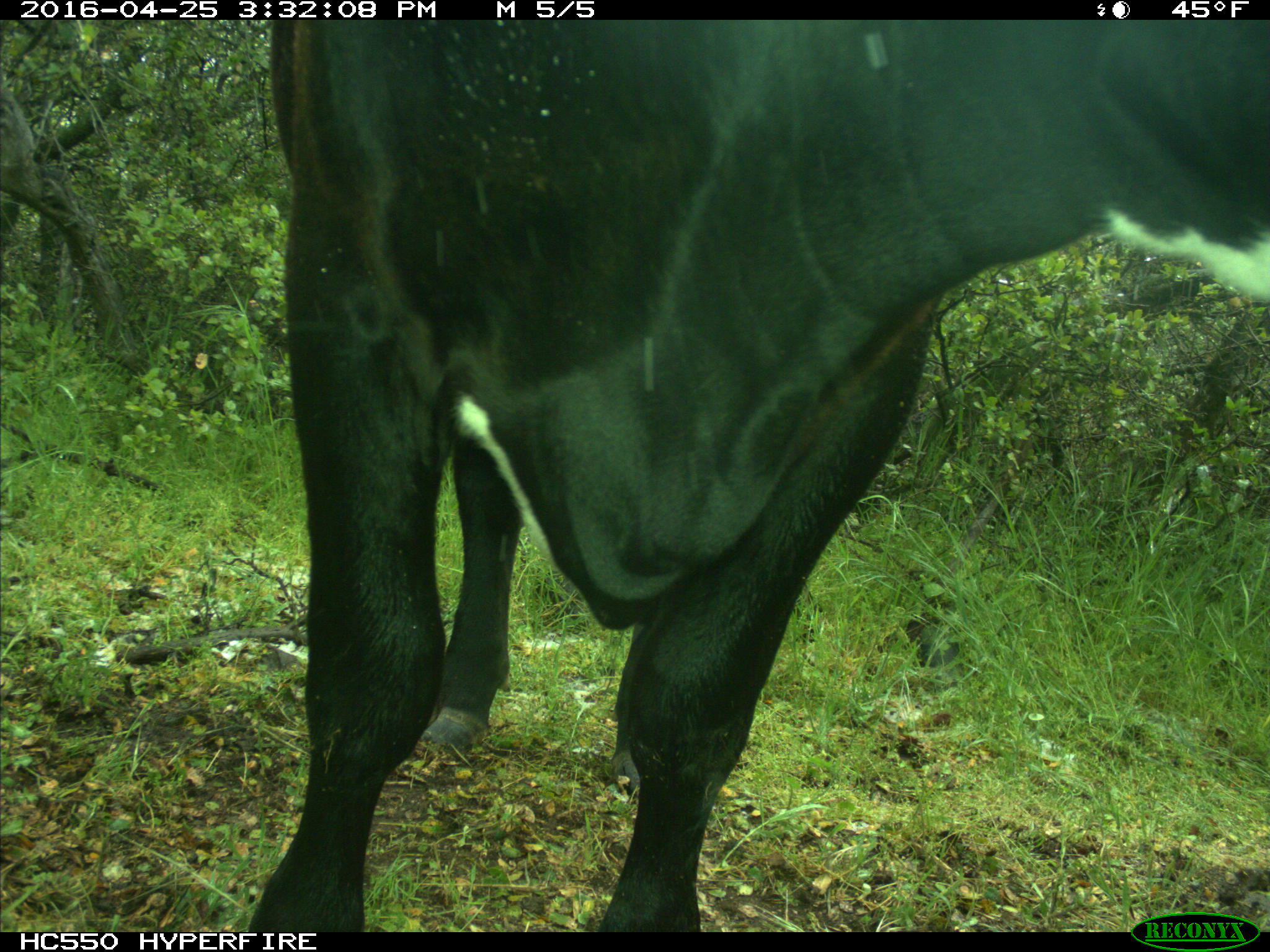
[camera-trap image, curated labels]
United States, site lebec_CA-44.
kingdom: Animalia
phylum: Chordata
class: Mammalia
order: Artiodactyla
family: Bovidae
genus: Bos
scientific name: Bos taurus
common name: domestic cow